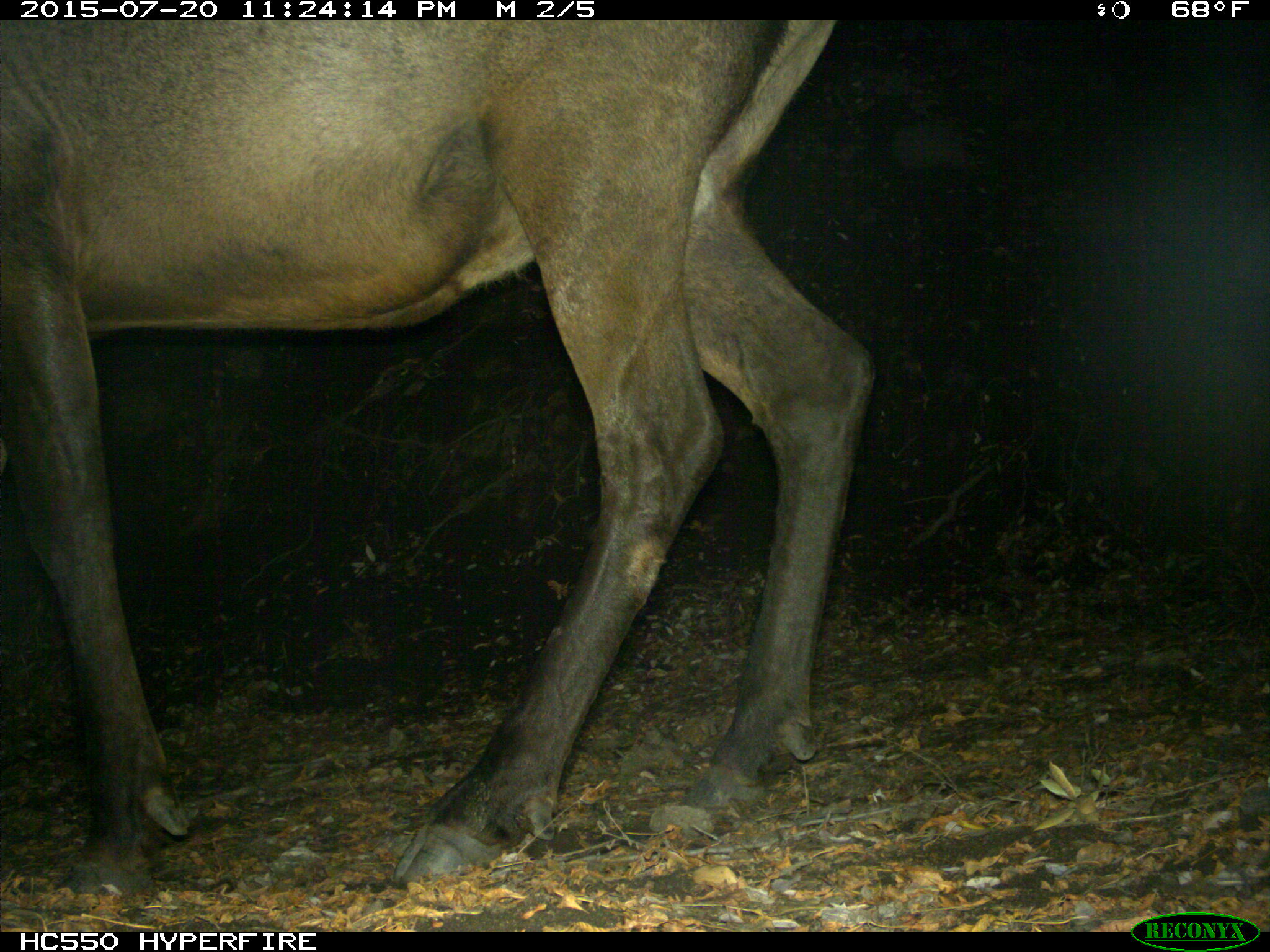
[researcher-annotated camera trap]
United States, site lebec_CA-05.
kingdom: Animalia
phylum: Chordata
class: Mammalia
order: Artiodactyla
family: Cervidae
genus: Cervus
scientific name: Cervus canadensis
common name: elk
Cervus canadensis (elk).